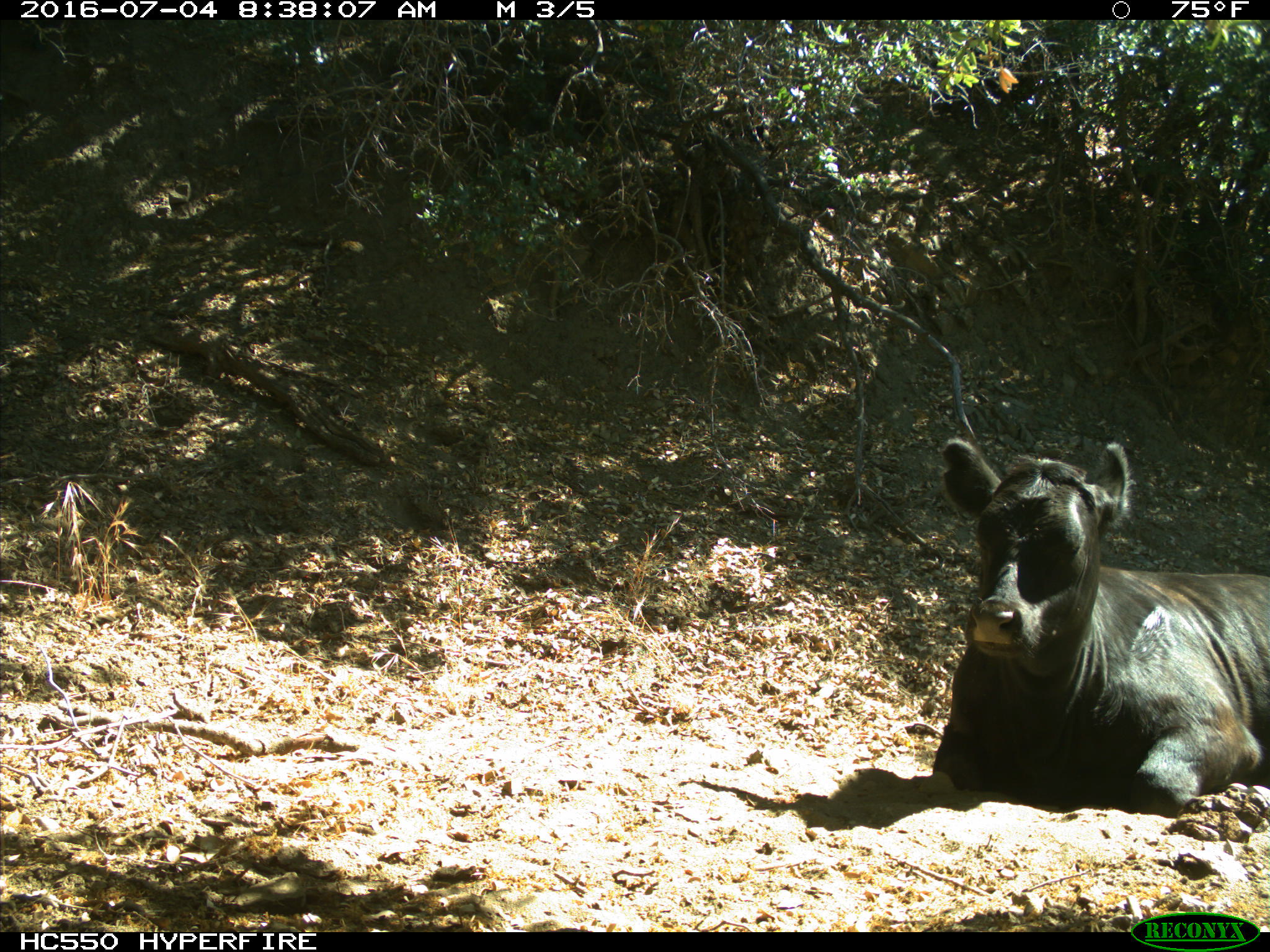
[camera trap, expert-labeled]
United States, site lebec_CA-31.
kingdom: Animalia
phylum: Chordata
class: Mammalia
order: Artiodactyla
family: Bovidae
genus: Bos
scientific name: Bos taurus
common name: domestic cow